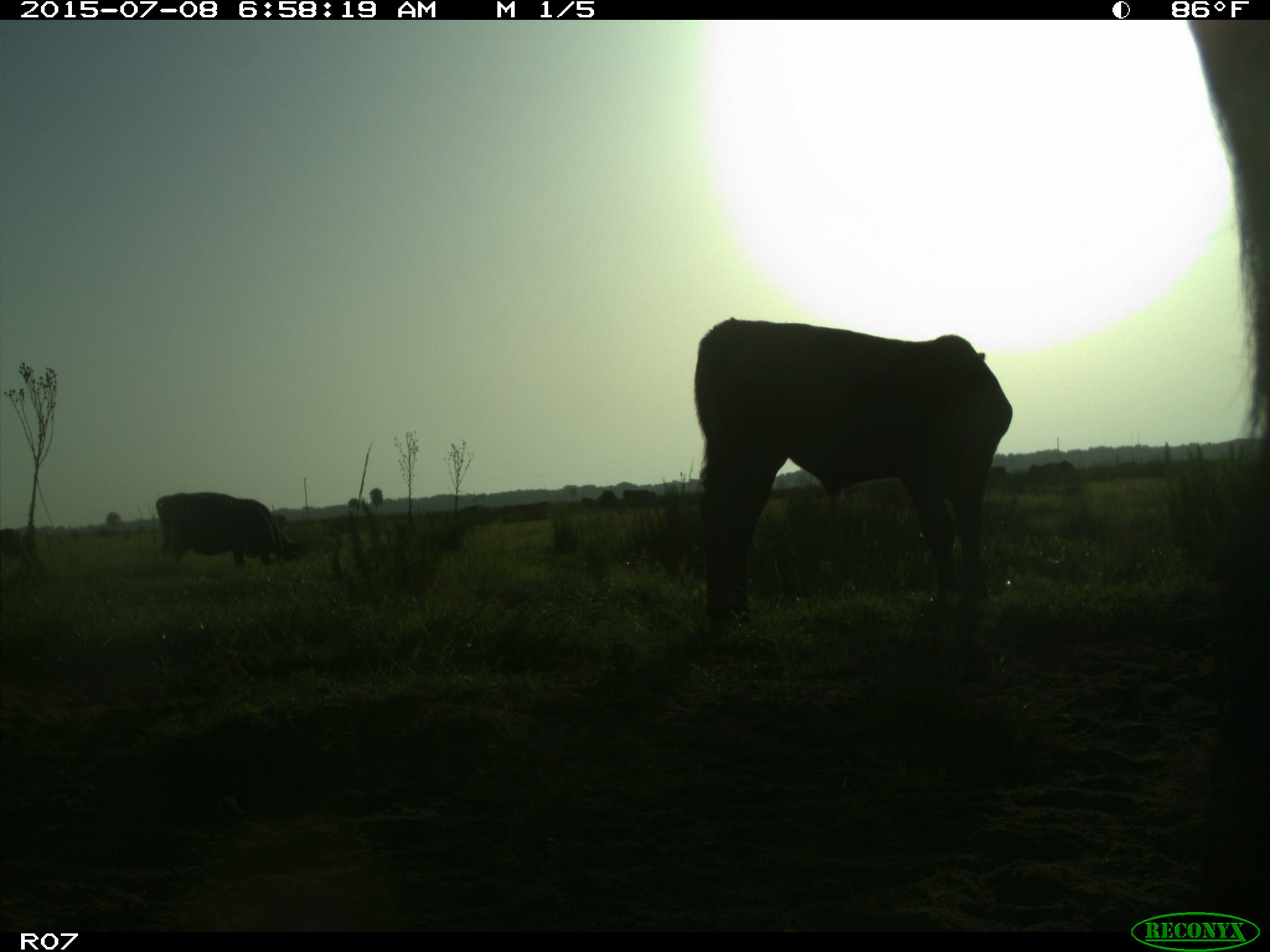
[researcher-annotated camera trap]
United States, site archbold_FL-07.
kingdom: Animalia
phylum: Chordata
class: Mammalia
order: Artiodactyla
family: Bovidae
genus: Bos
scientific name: Bos taurus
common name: domestic cow